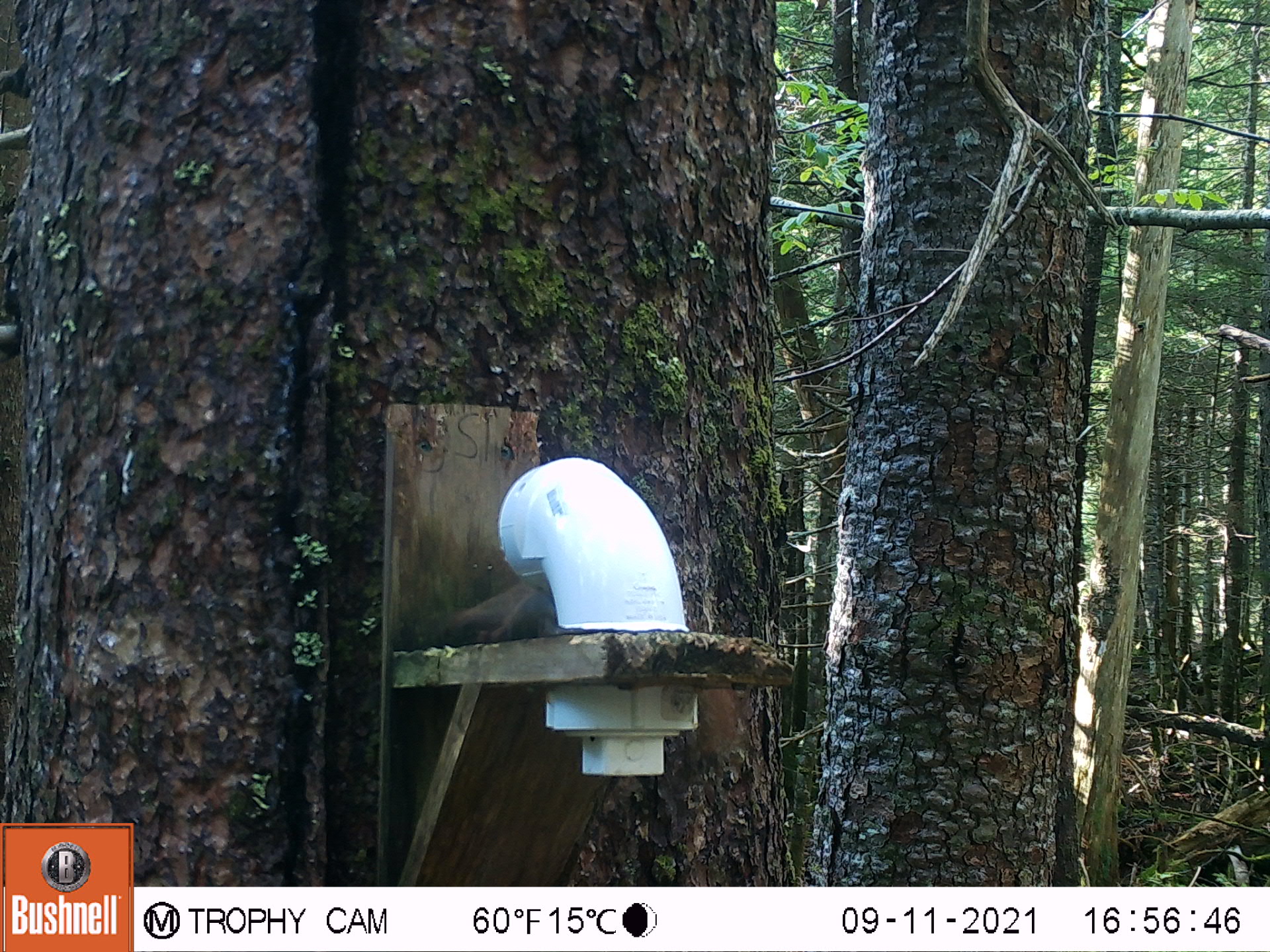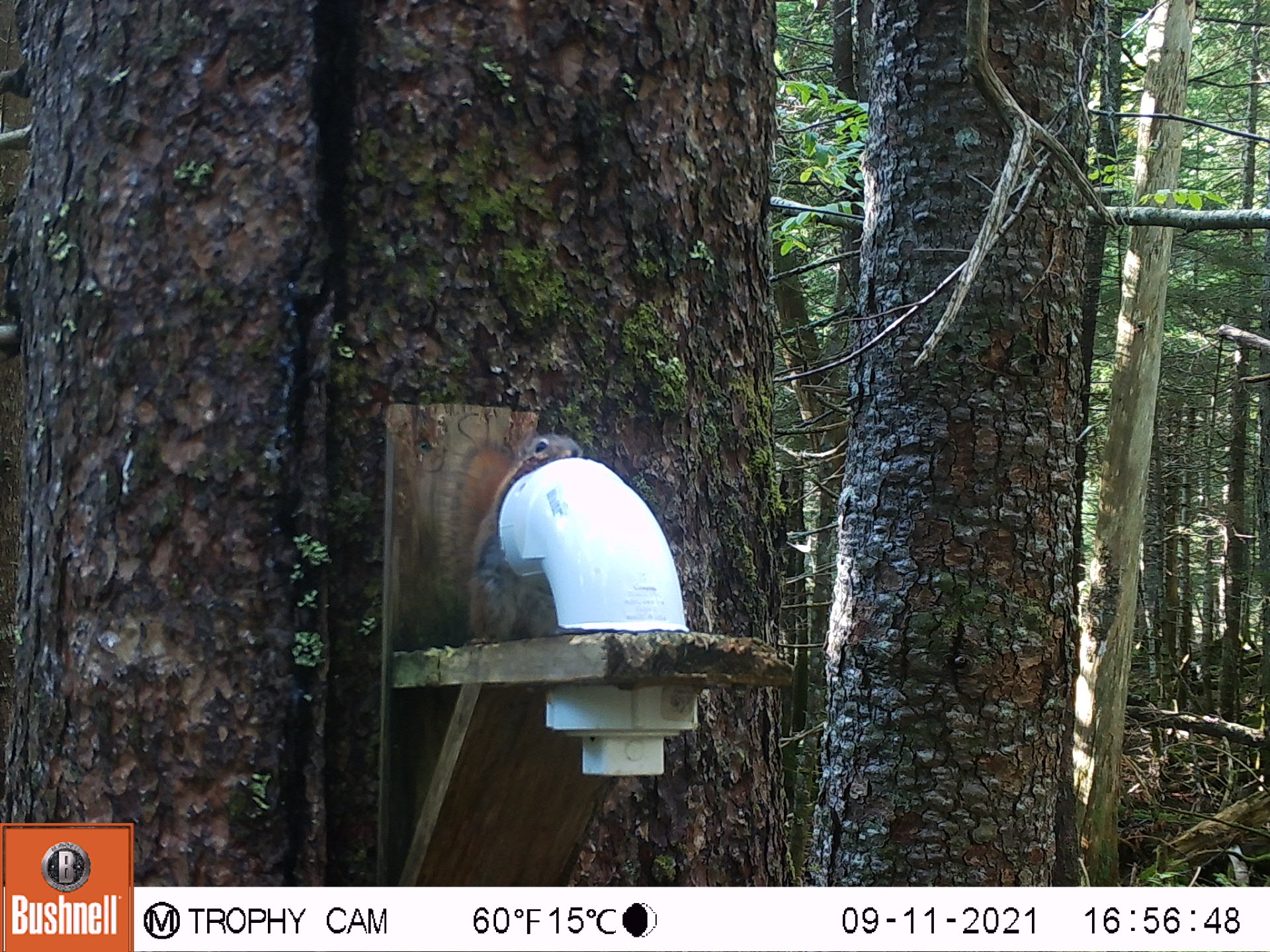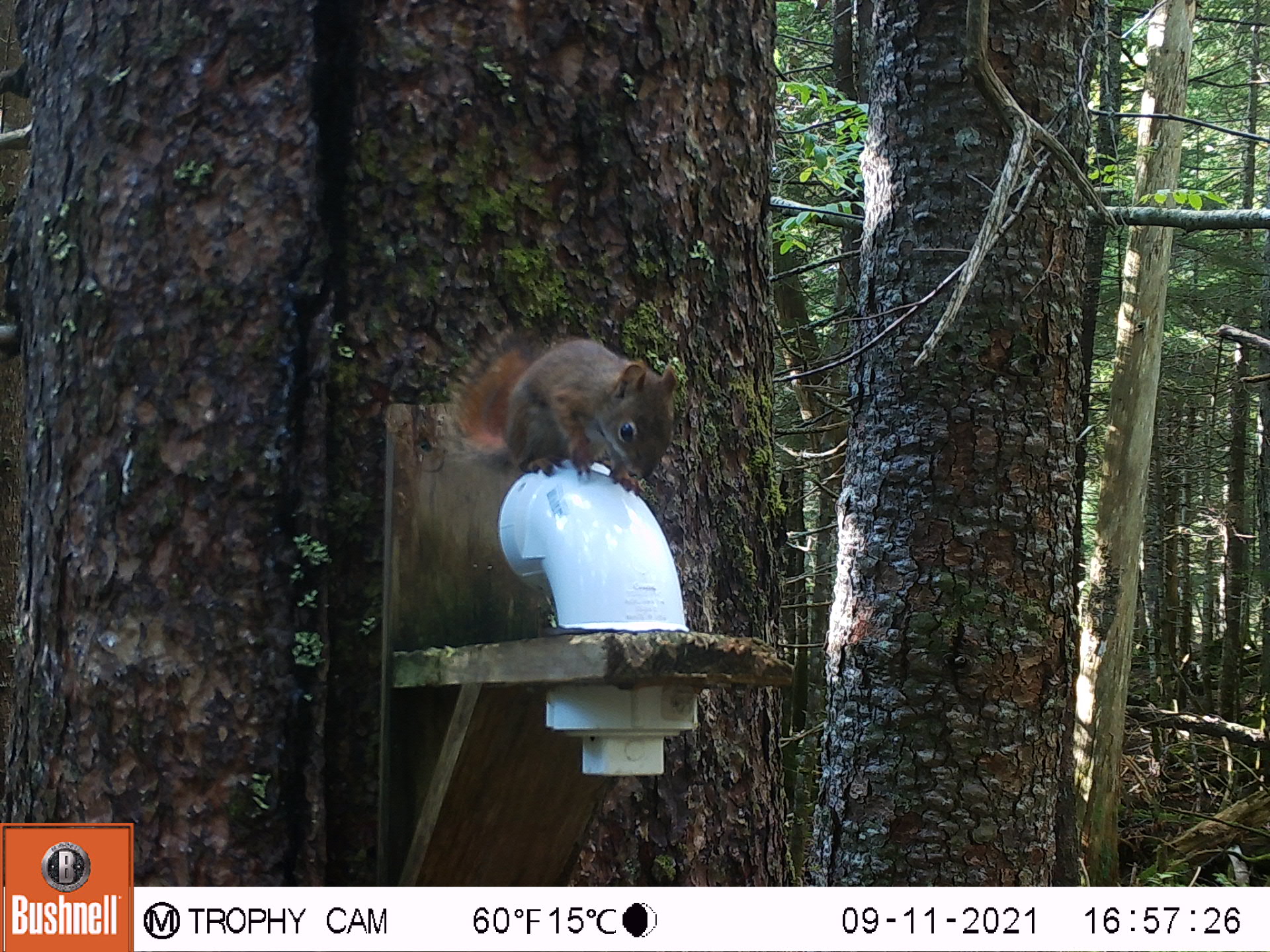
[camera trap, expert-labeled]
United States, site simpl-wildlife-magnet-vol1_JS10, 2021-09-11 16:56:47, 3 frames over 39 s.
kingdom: Animalia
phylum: Chordata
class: Mammalia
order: Rodentia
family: Sciuridae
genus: Tamiasciurus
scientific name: Tamiasciurus hudsonicus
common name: red squirrel